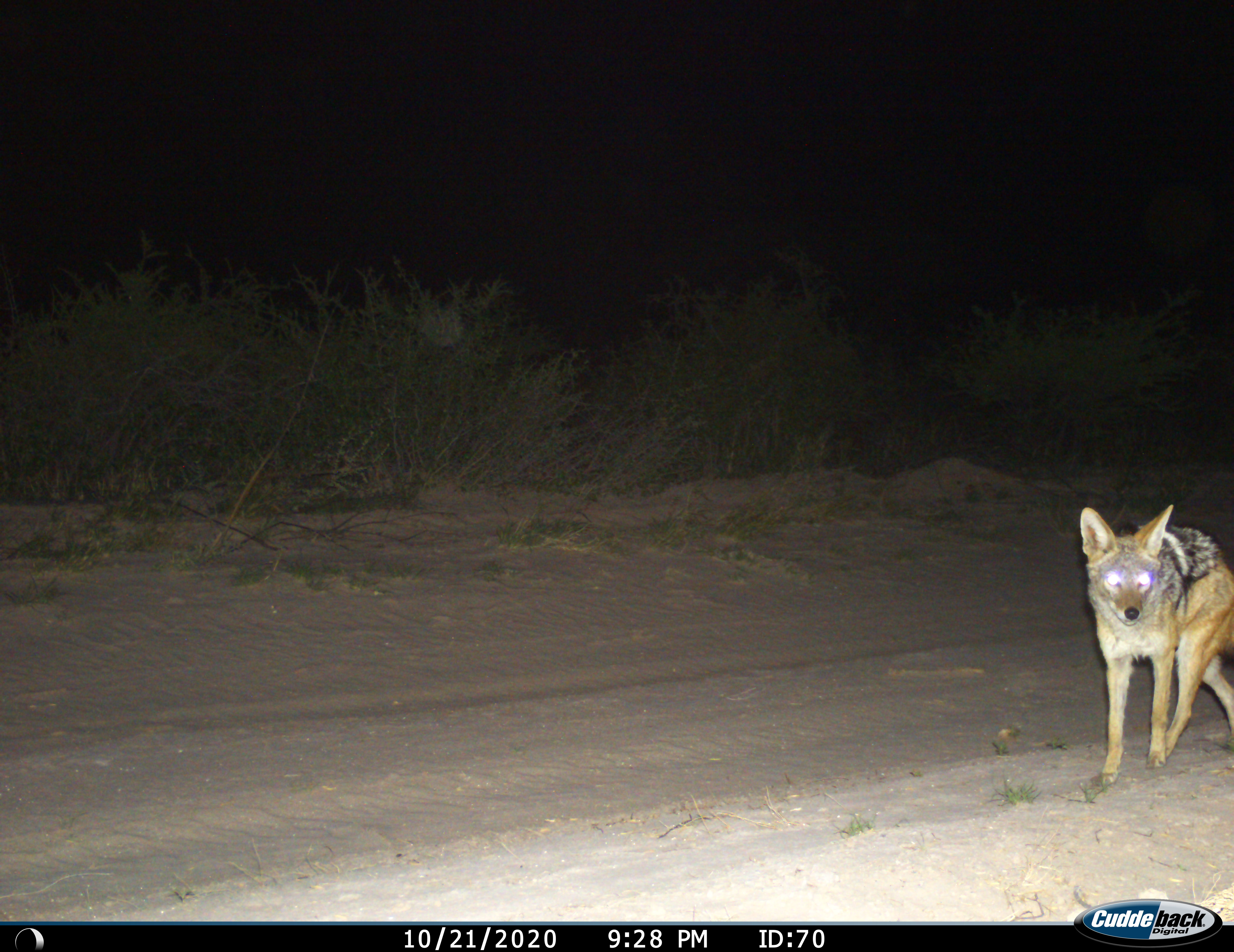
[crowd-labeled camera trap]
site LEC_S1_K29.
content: unidentified animal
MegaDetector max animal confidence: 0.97